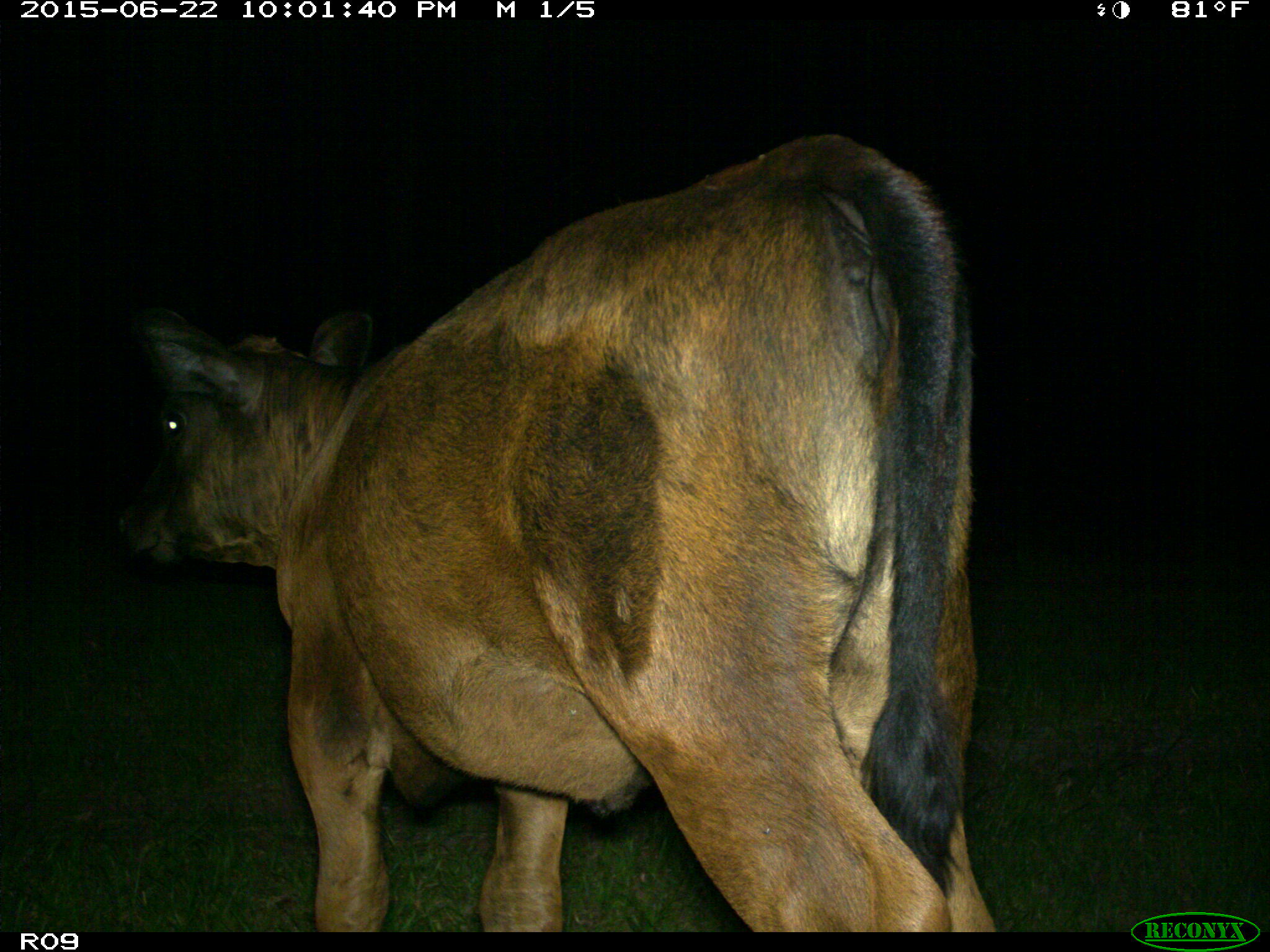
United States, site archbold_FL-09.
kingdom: Animalia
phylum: Chordata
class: Mammalia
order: Artiodactyla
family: Bovidae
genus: Bos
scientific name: Bos taurus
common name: domestic cow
Bos taurus (domestic cow).